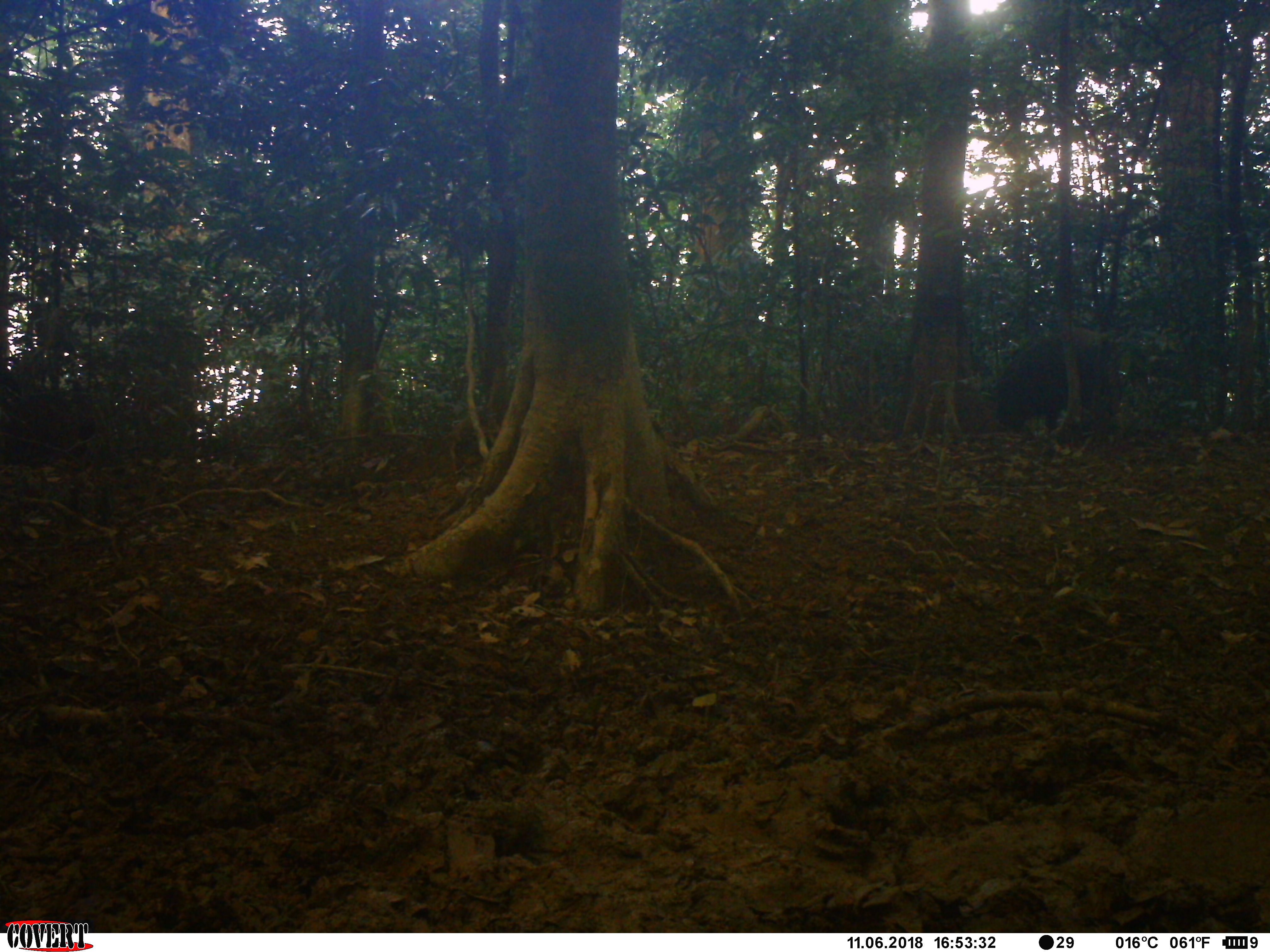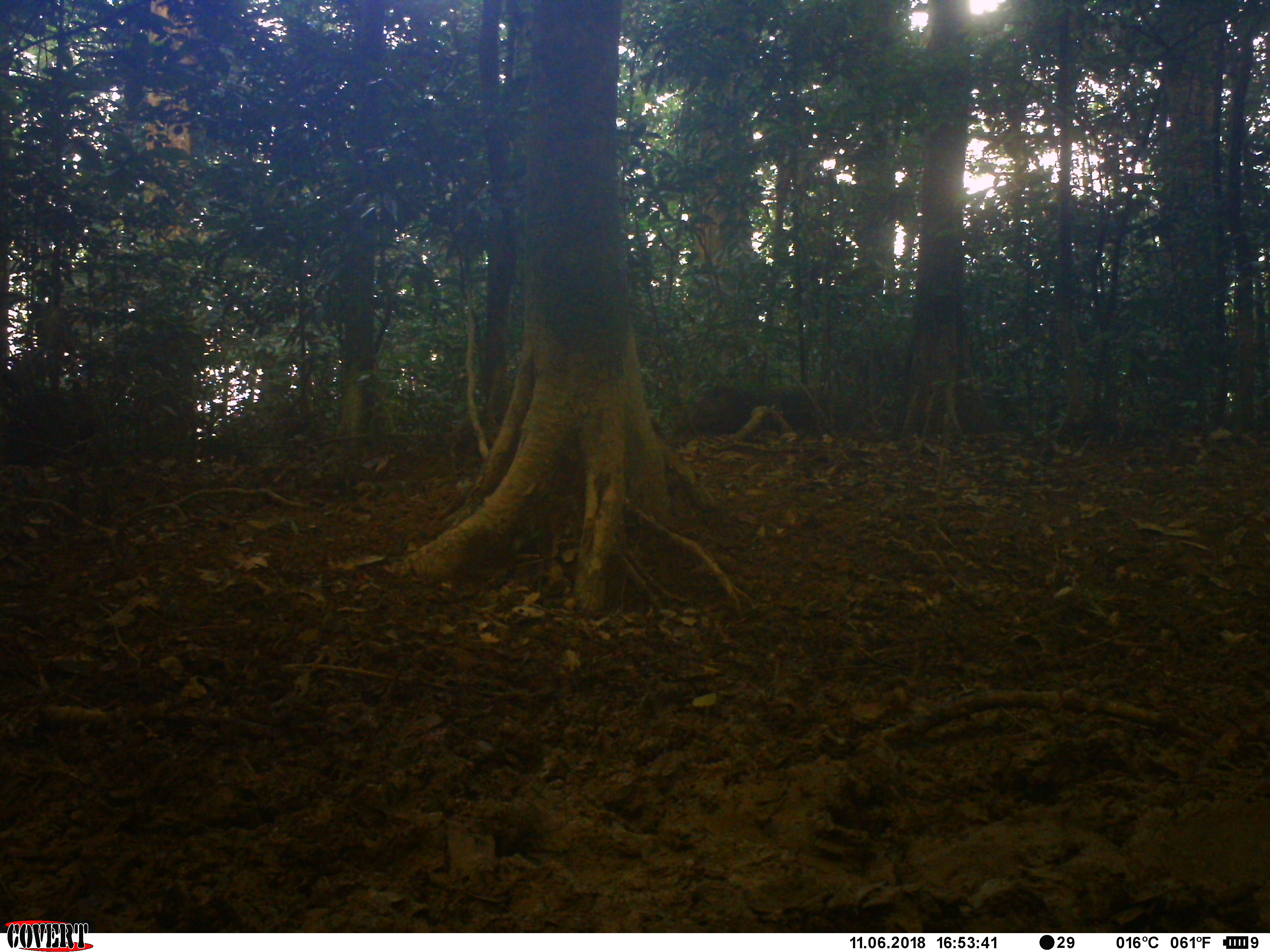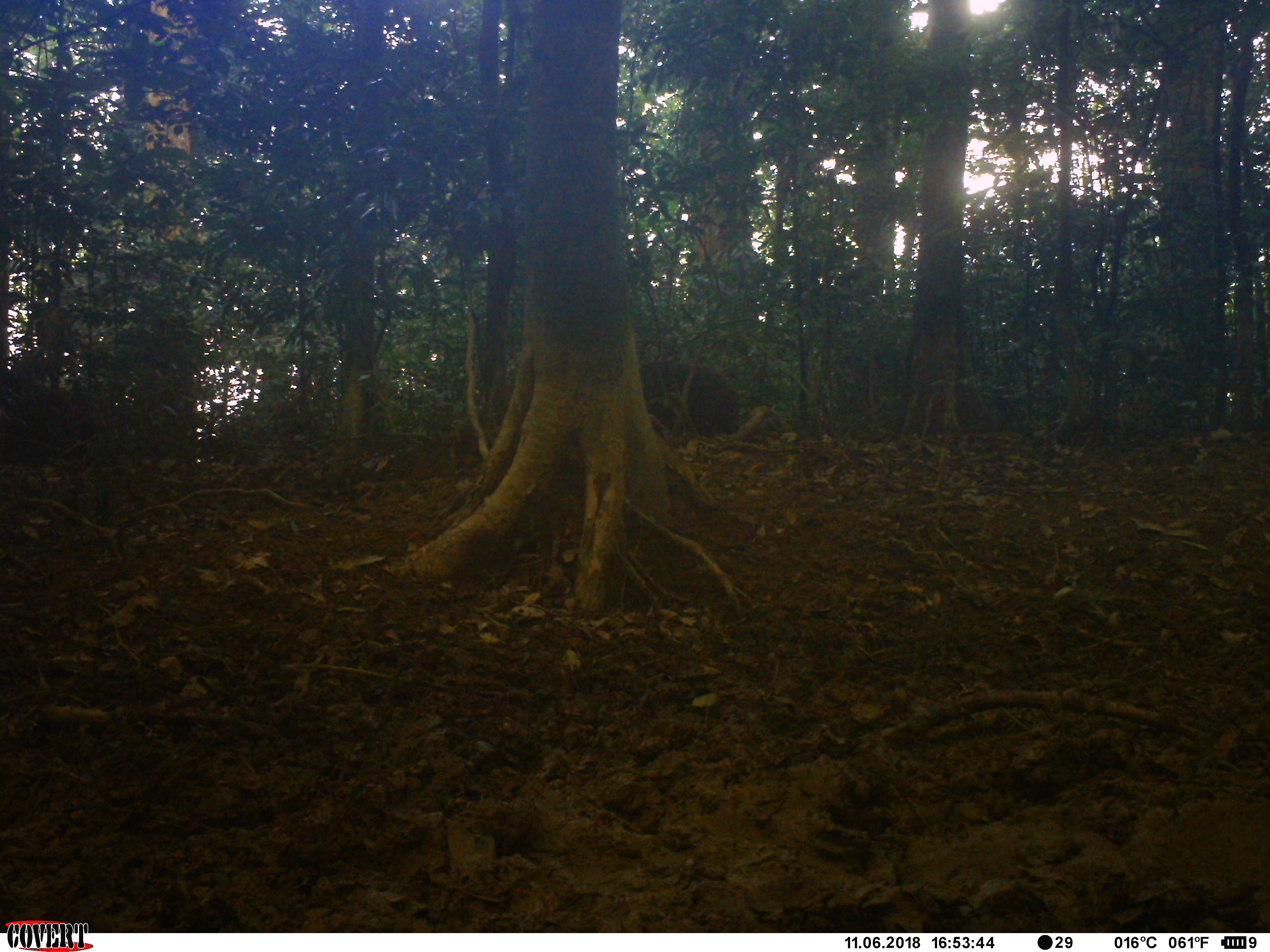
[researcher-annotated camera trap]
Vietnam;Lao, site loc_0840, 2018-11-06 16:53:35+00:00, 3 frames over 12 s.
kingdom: Animalia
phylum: Chordata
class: Mammalia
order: Artiodactyla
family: Suidae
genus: Sus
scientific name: Sus scrofa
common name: eurasian wild pig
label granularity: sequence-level